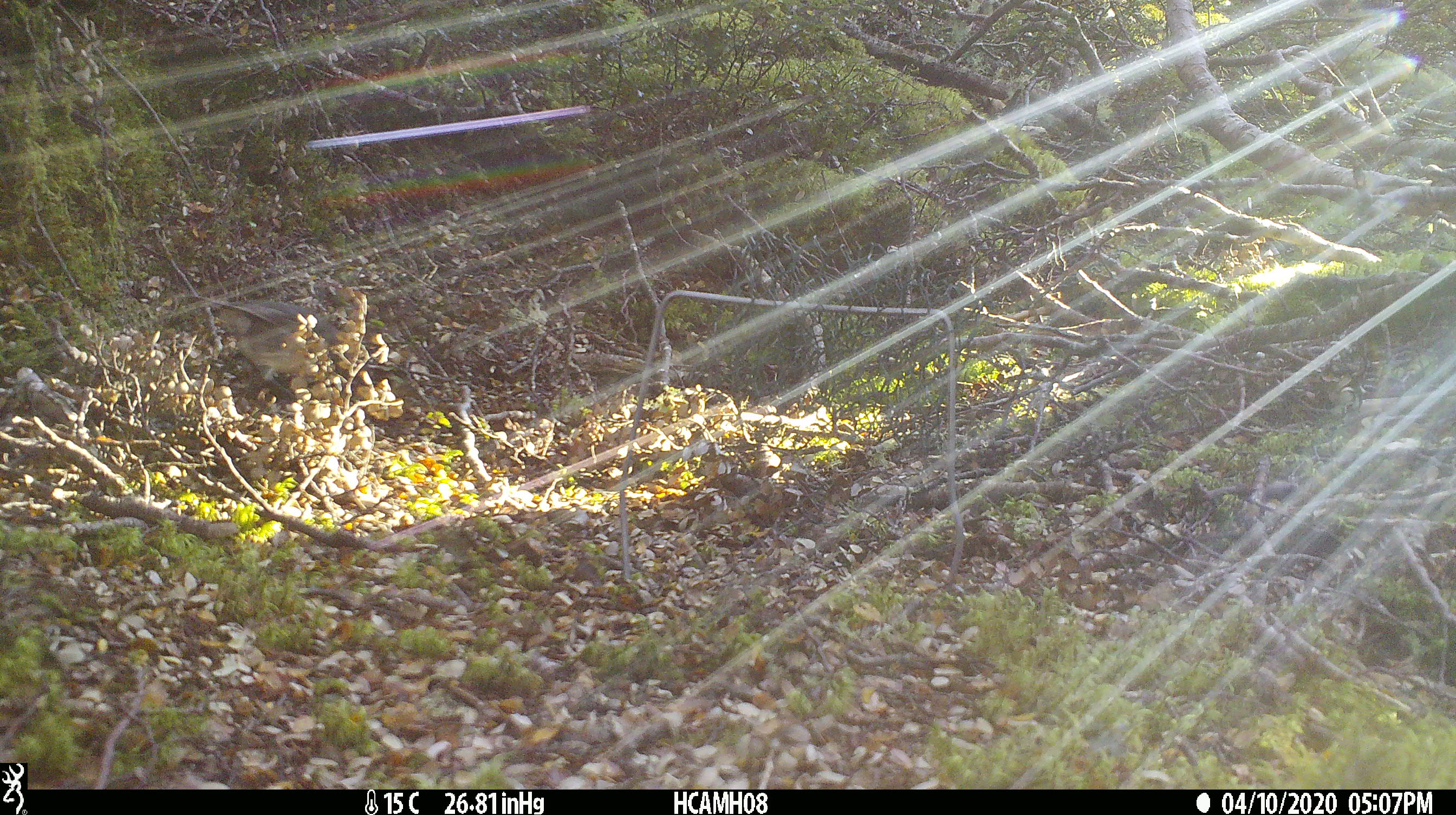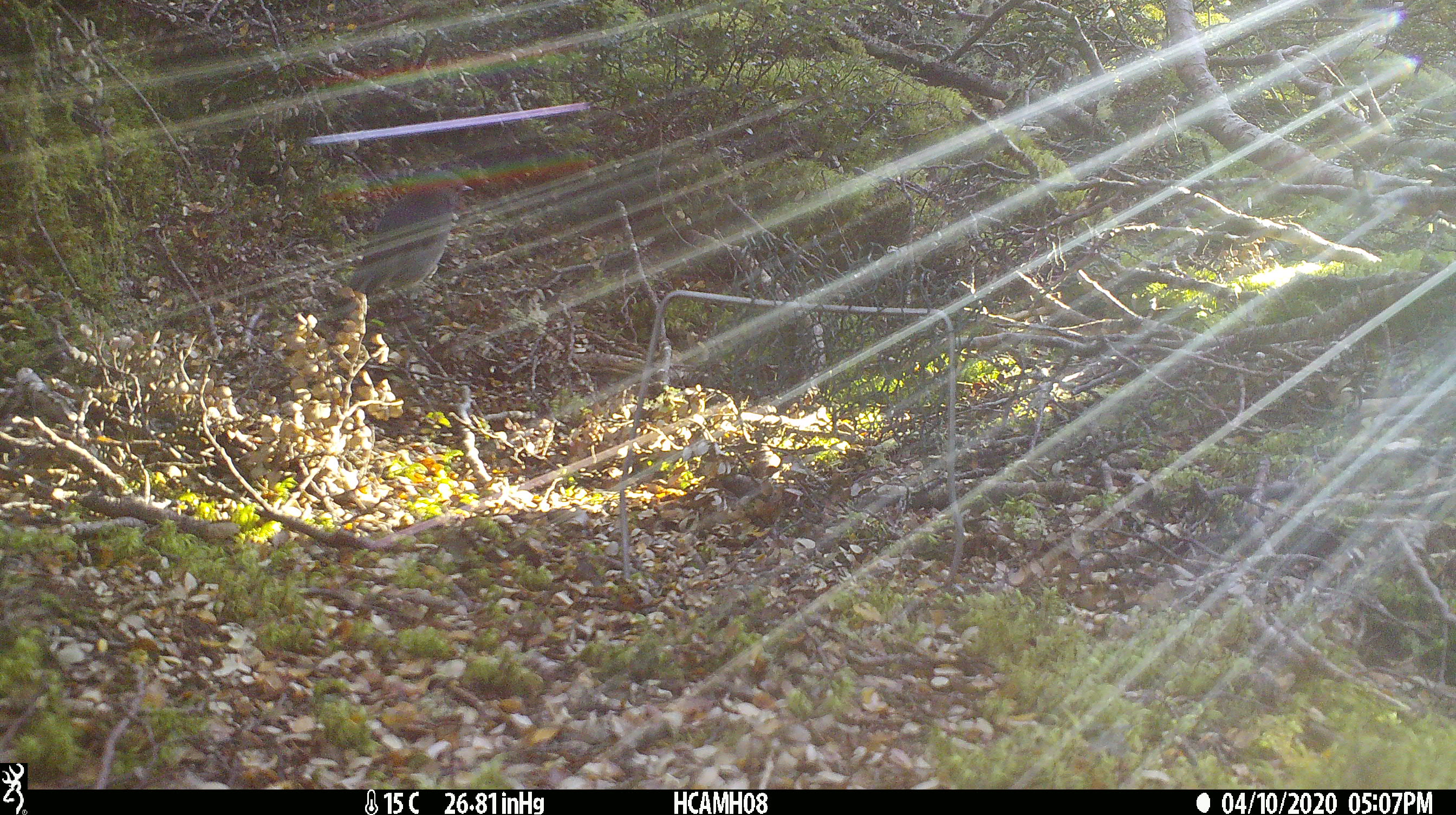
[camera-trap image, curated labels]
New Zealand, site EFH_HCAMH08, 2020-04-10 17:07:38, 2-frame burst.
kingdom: Animalia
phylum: Chordata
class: Aves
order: Passeriformes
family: Petroicidae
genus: Petroica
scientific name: Petroica australis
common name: new zealand robin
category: robin